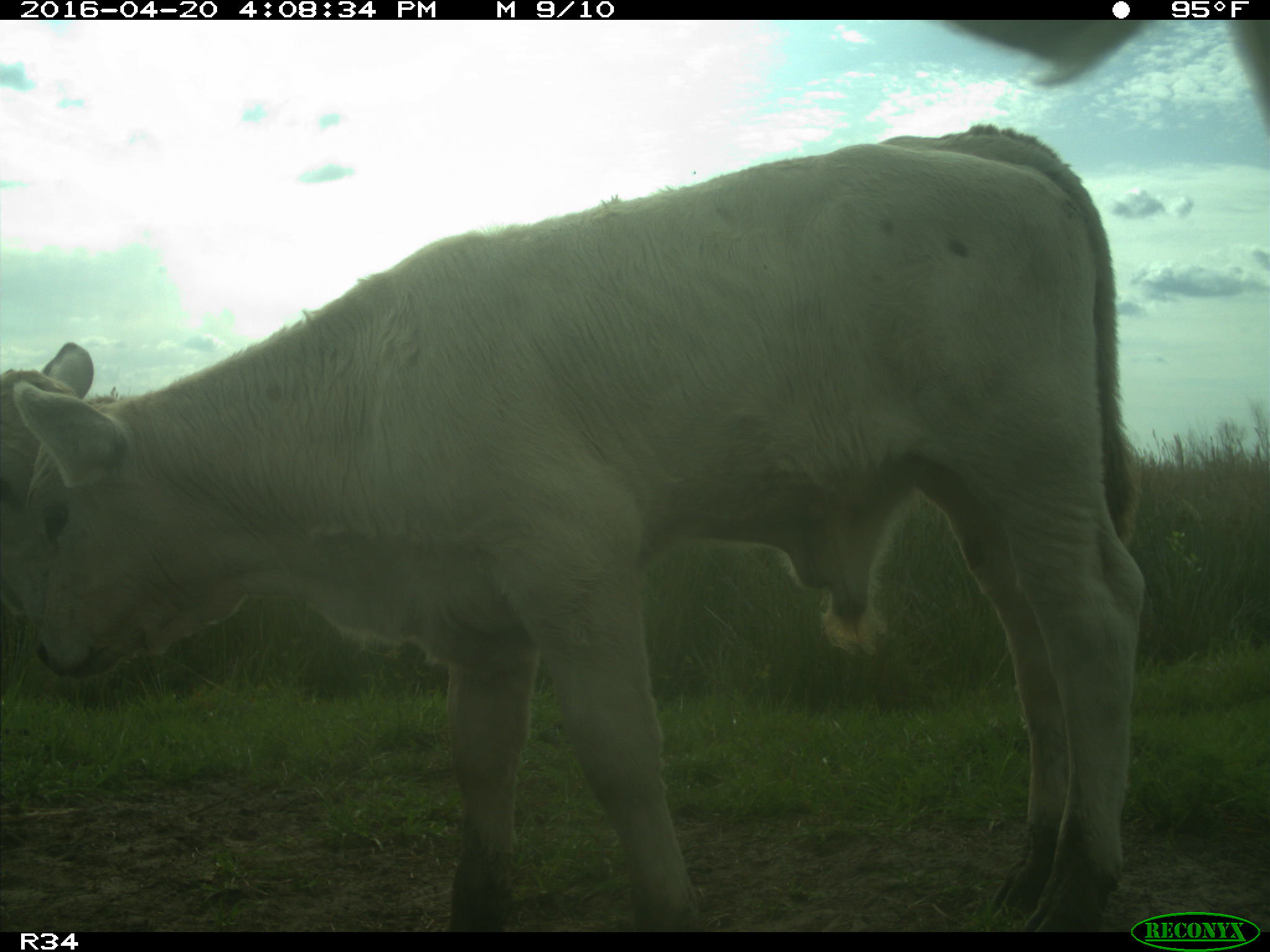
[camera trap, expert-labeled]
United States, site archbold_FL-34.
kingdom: Animalia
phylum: Chordata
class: Mammalia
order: Artiodactyla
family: Bovidae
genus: Bos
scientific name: Bos taurus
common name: domestic cow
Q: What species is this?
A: Bos taurus (domestic cow).